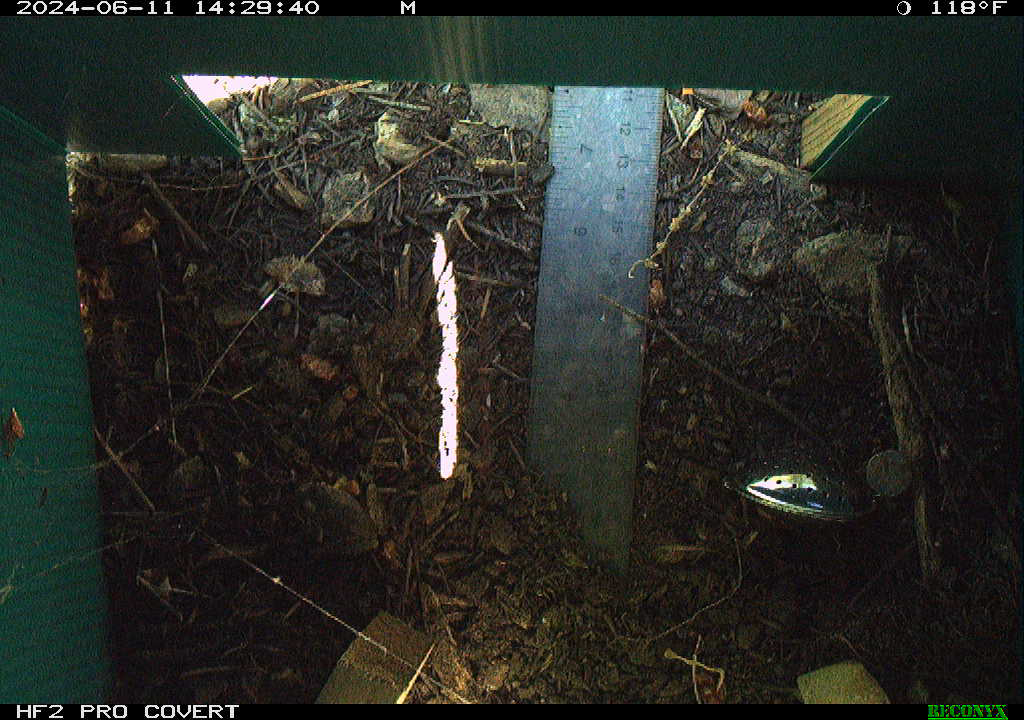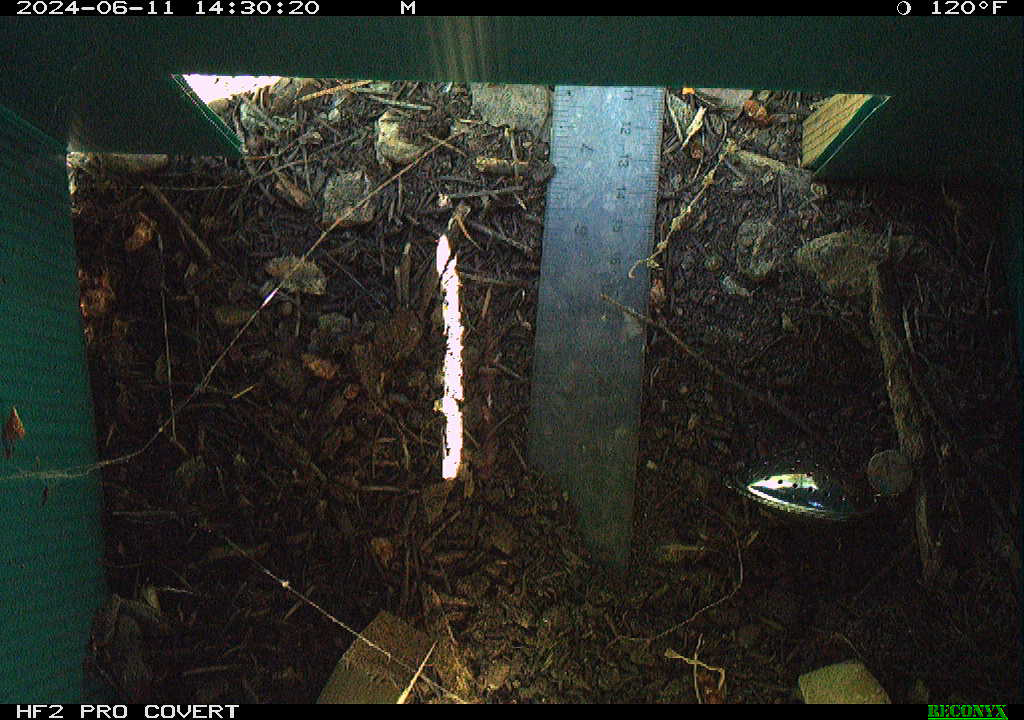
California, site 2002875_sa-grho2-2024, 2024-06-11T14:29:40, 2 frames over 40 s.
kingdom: Animalia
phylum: Chordata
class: Amphibia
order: Anura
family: Hylidae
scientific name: Hylidae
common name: hylids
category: hylidae species